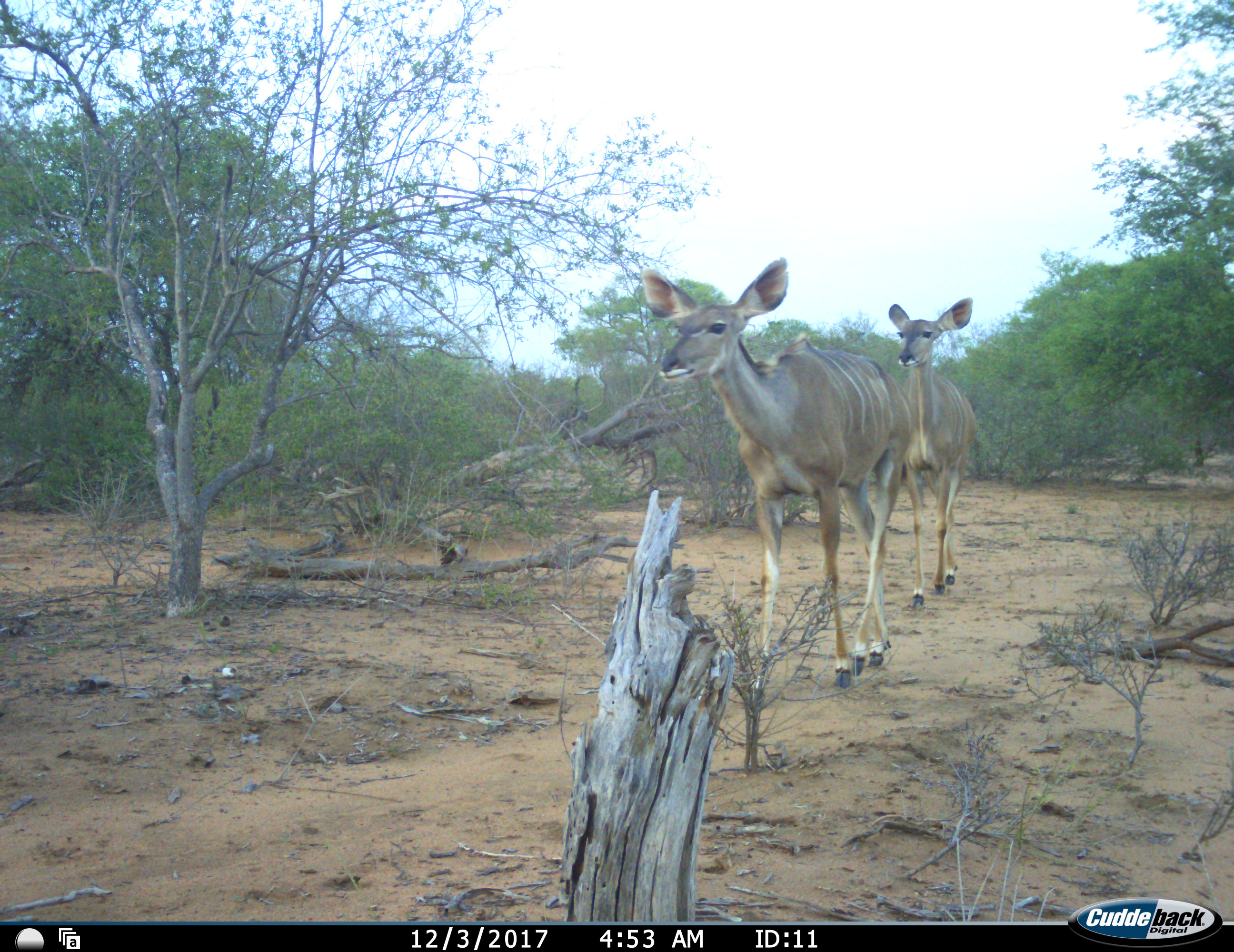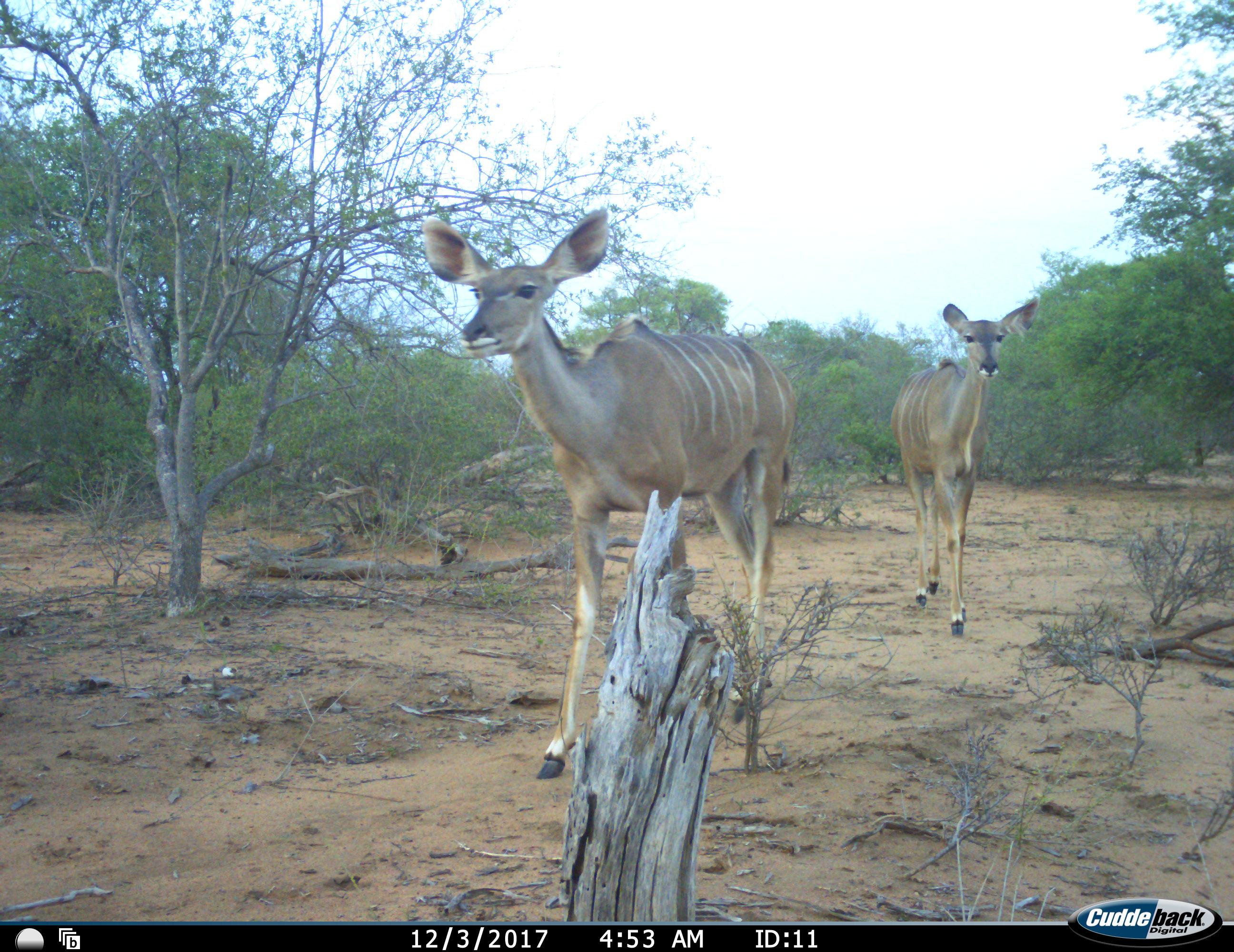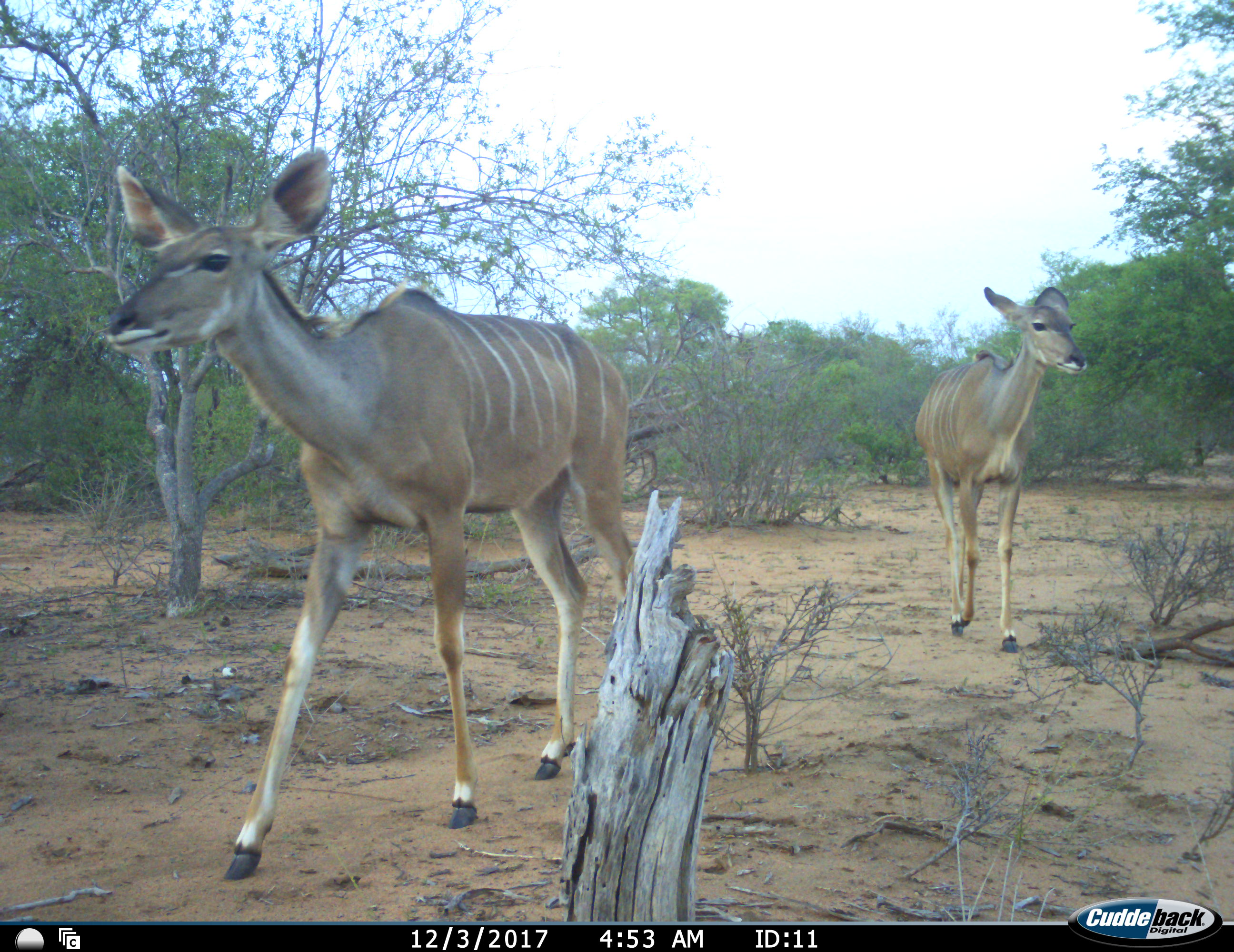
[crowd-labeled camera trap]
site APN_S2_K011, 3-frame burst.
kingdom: Animalia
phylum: Chordata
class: Mammalia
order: Artiodactyla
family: Bovidae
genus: Tragelaphus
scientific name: Tragelaphus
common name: kudu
Kudu (Tragelaphus), count 2. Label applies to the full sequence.